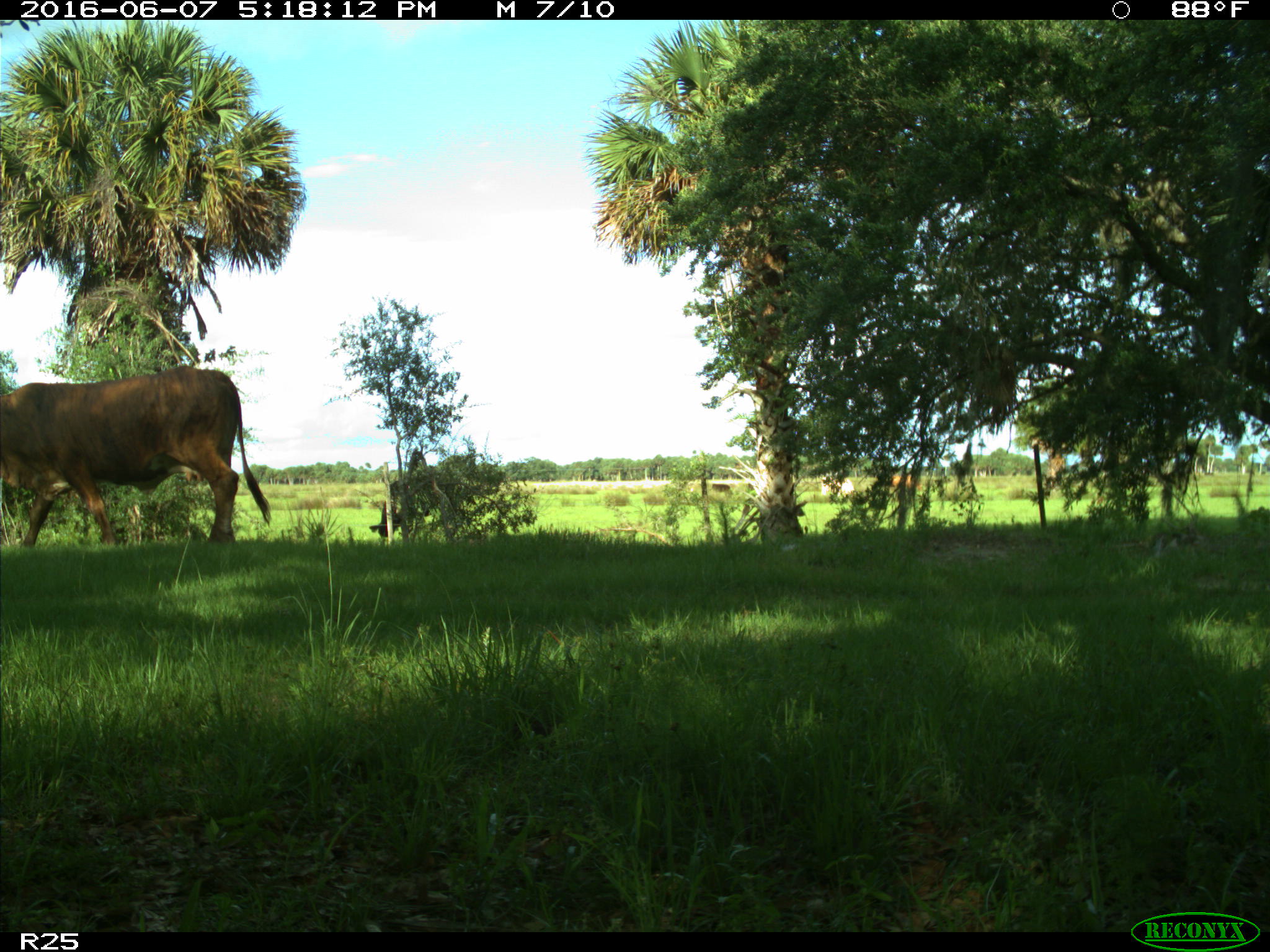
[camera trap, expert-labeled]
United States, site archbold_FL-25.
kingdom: Animalia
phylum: Chordata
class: Mammalia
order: Artiodactyla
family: Bovidae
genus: Bos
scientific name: Bos taurus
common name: domestic cow